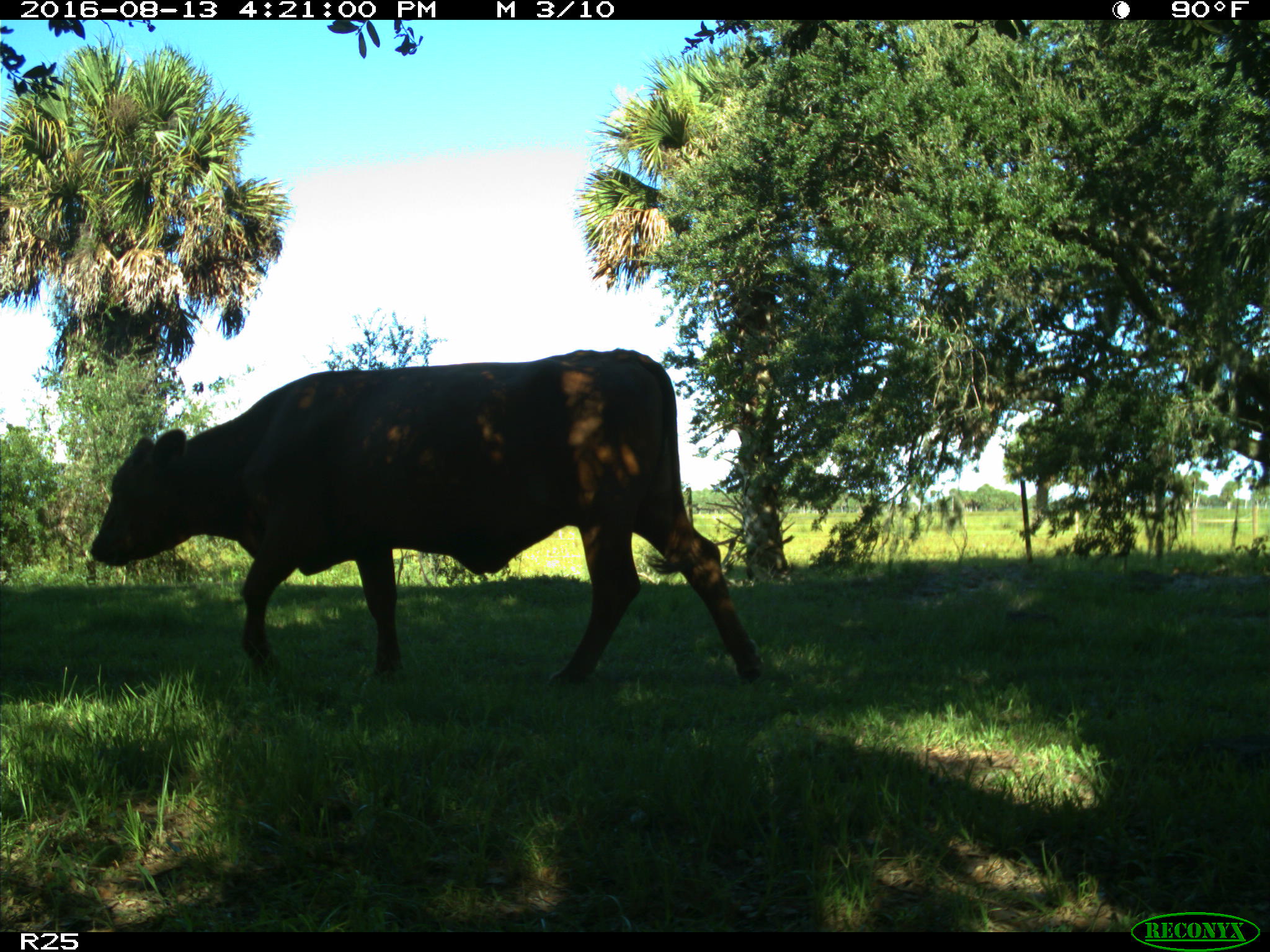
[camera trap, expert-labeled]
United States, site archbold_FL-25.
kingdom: Animalia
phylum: Chordata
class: Mammalia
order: Artiodactyla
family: Bovidae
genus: Bos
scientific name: Bos taurus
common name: domestic cow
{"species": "Bos taurus (domestic cow)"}